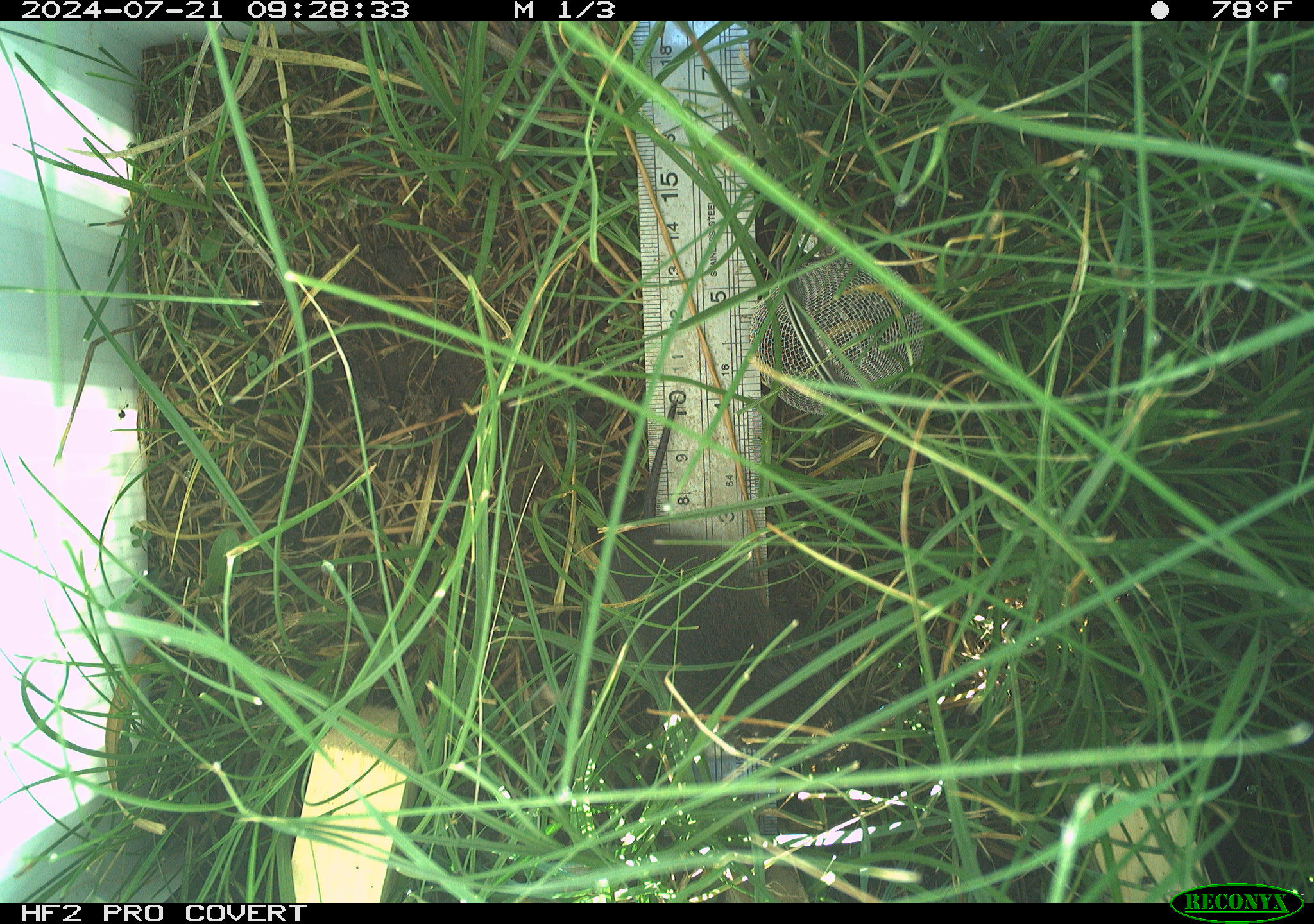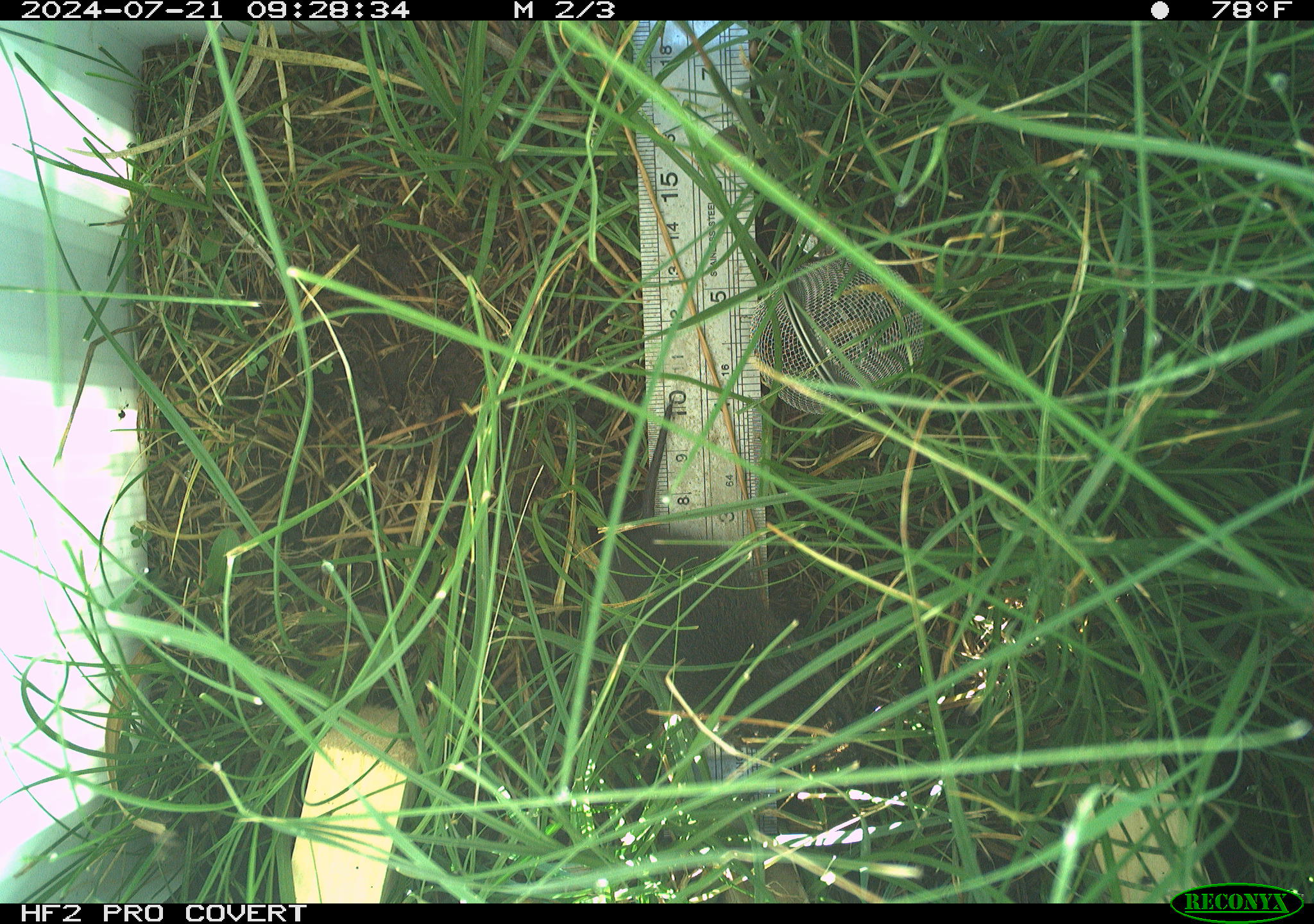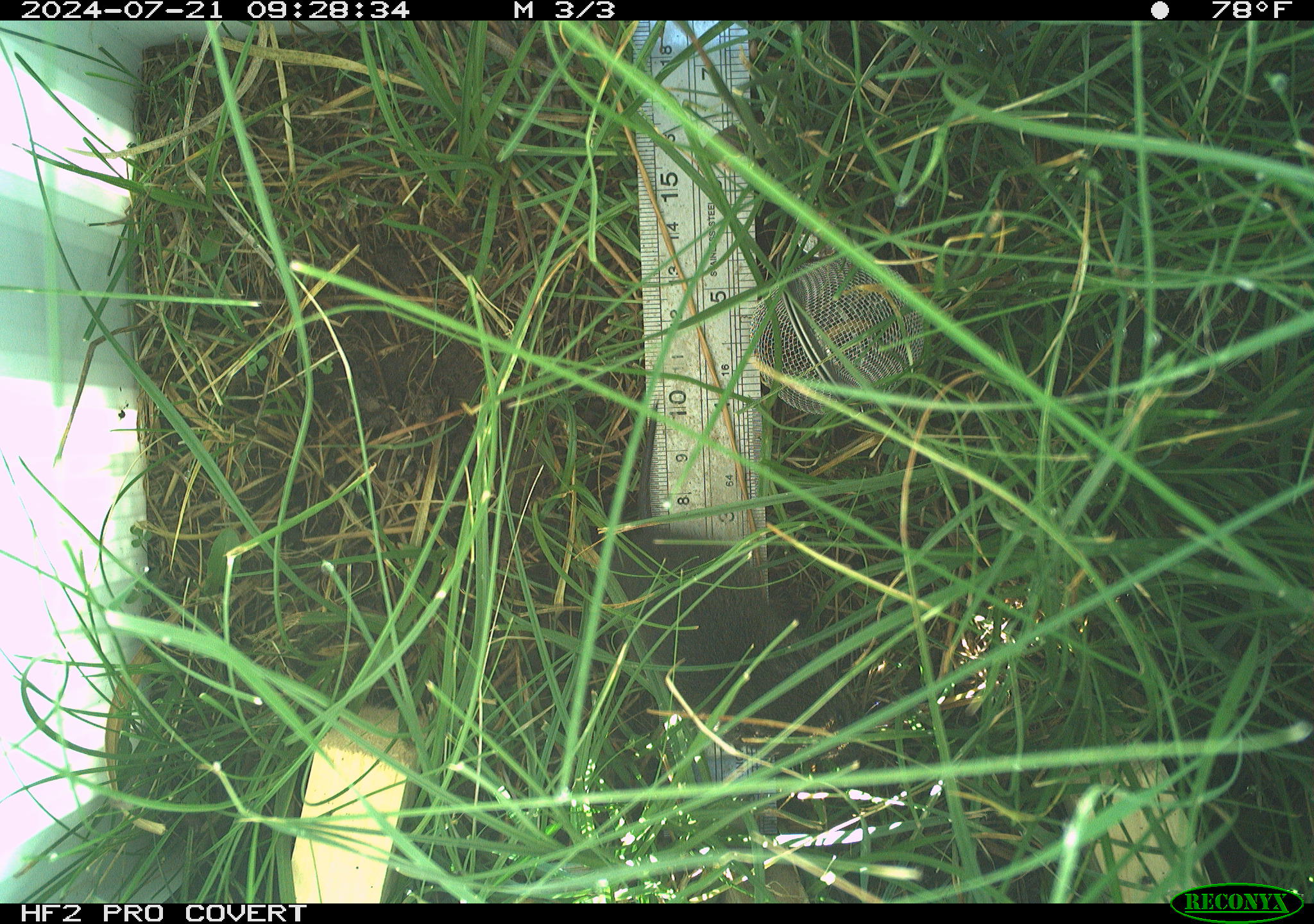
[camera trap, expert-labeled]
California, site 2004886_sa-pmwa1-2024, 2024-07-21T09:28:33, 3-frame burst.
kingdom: Animalia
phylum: Chordata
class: Mammalia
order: Rodentia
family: Cricetidae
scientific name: Arvicolinae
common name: voles, lemmings, and muskrats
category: arvicolinae subfamily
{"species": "arvicolinae subfamily (voles, lemmings, and muskrats) (Arvicolinae)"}